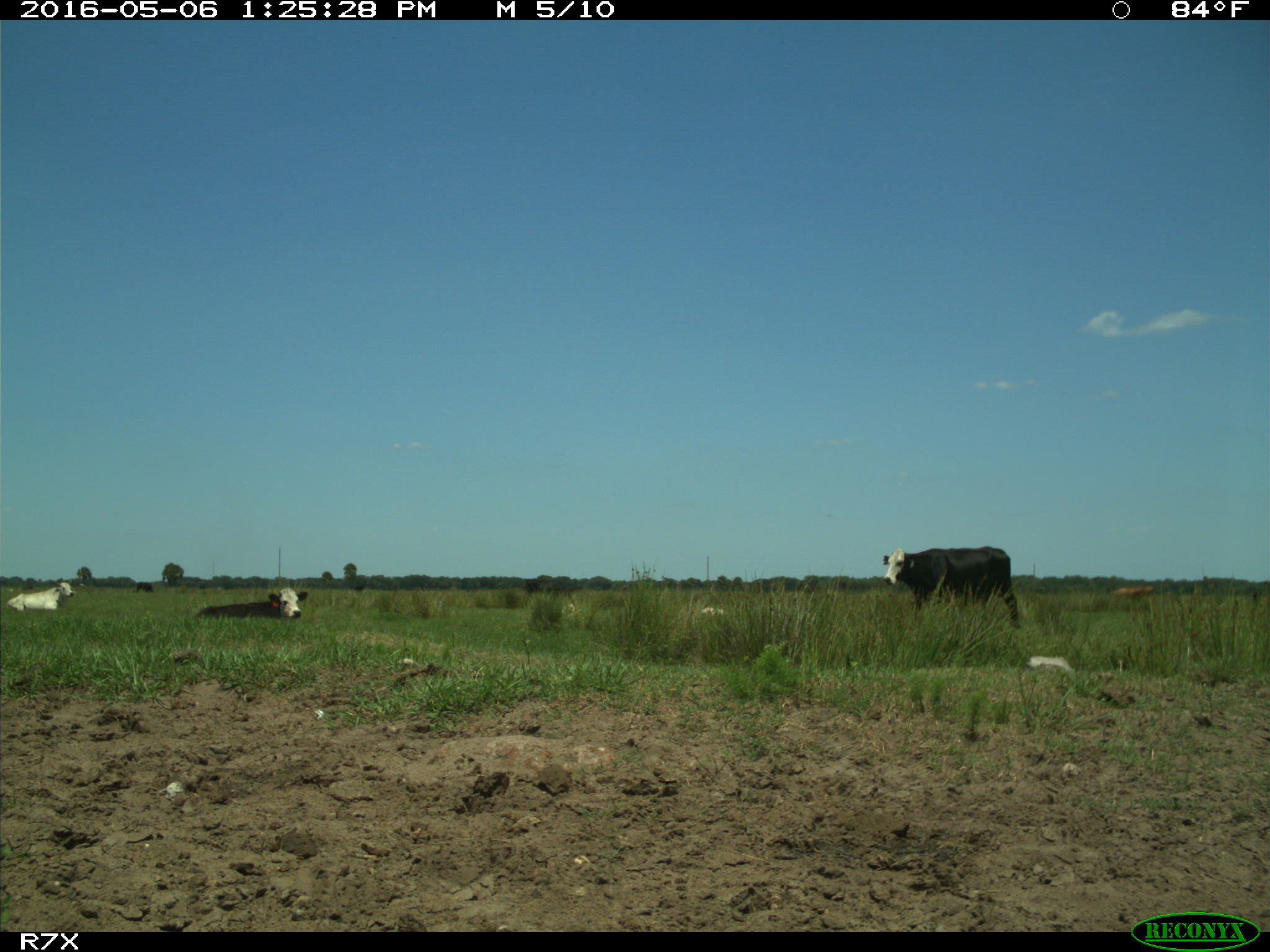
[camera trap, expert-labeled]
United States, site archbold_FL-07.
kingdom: Animalia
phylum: Chordata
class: Mammalia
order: Artiodactyla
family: Bovidae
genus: Bos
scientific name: Bos taurus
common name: domestic cow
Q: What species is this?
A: Bos taurus (domestic cow).